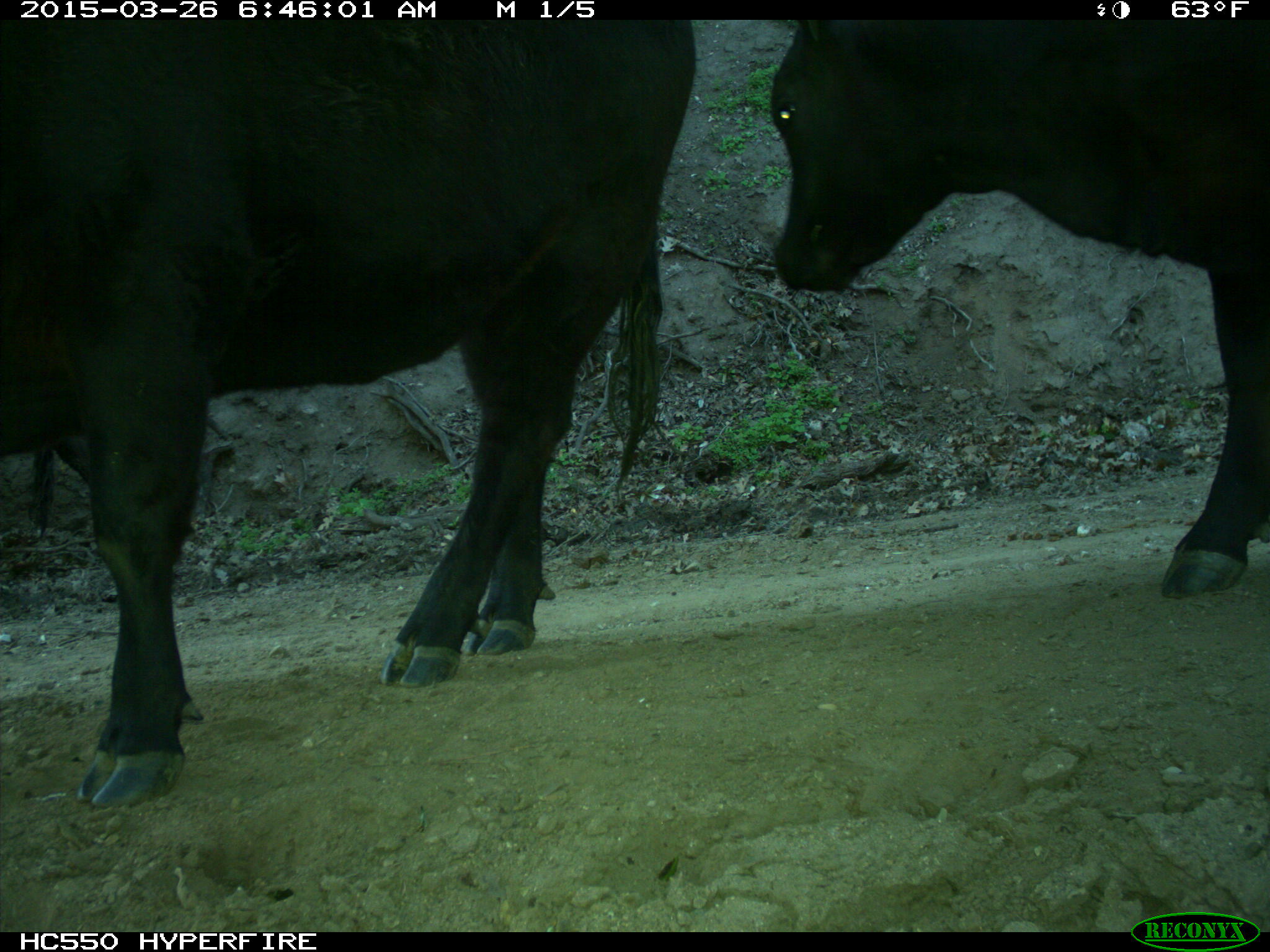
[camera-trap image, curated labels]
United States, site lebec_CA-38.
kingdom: Animalia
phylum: Chordata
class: Mammalia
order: Artiodactyla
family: Bovidae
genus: Bos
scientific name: Bos taurus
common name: domestic cow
Bos taurus (domestic cow).